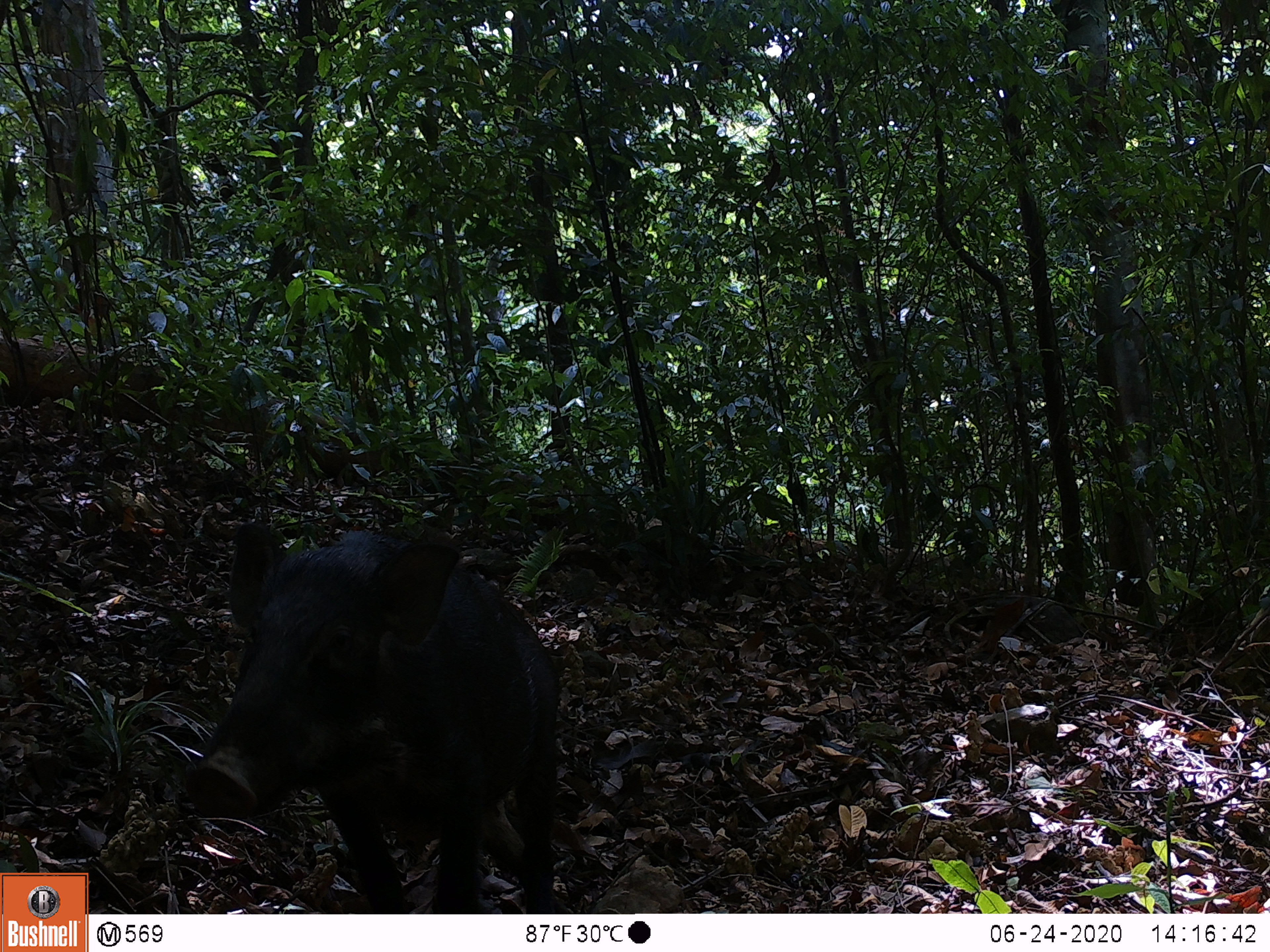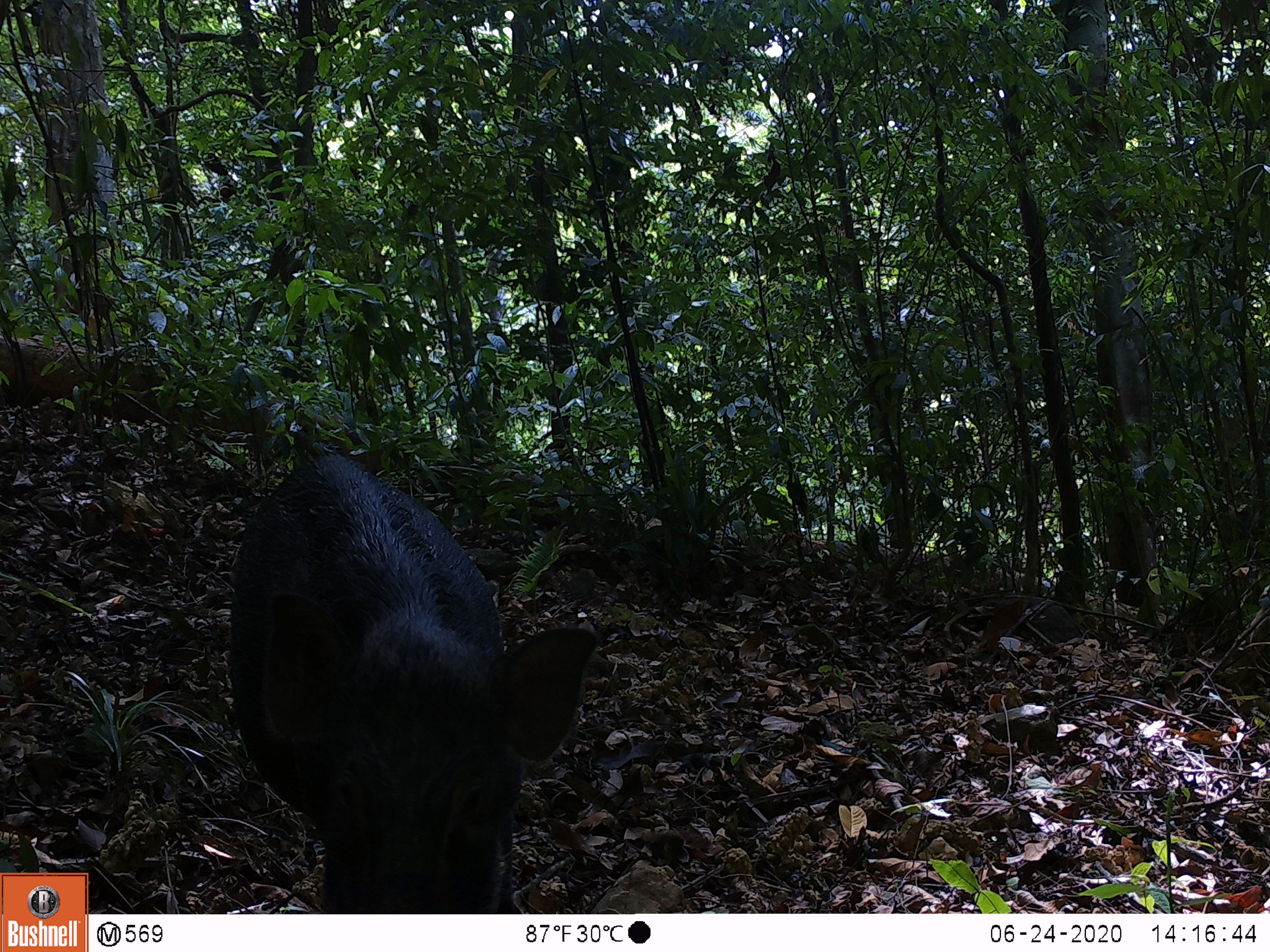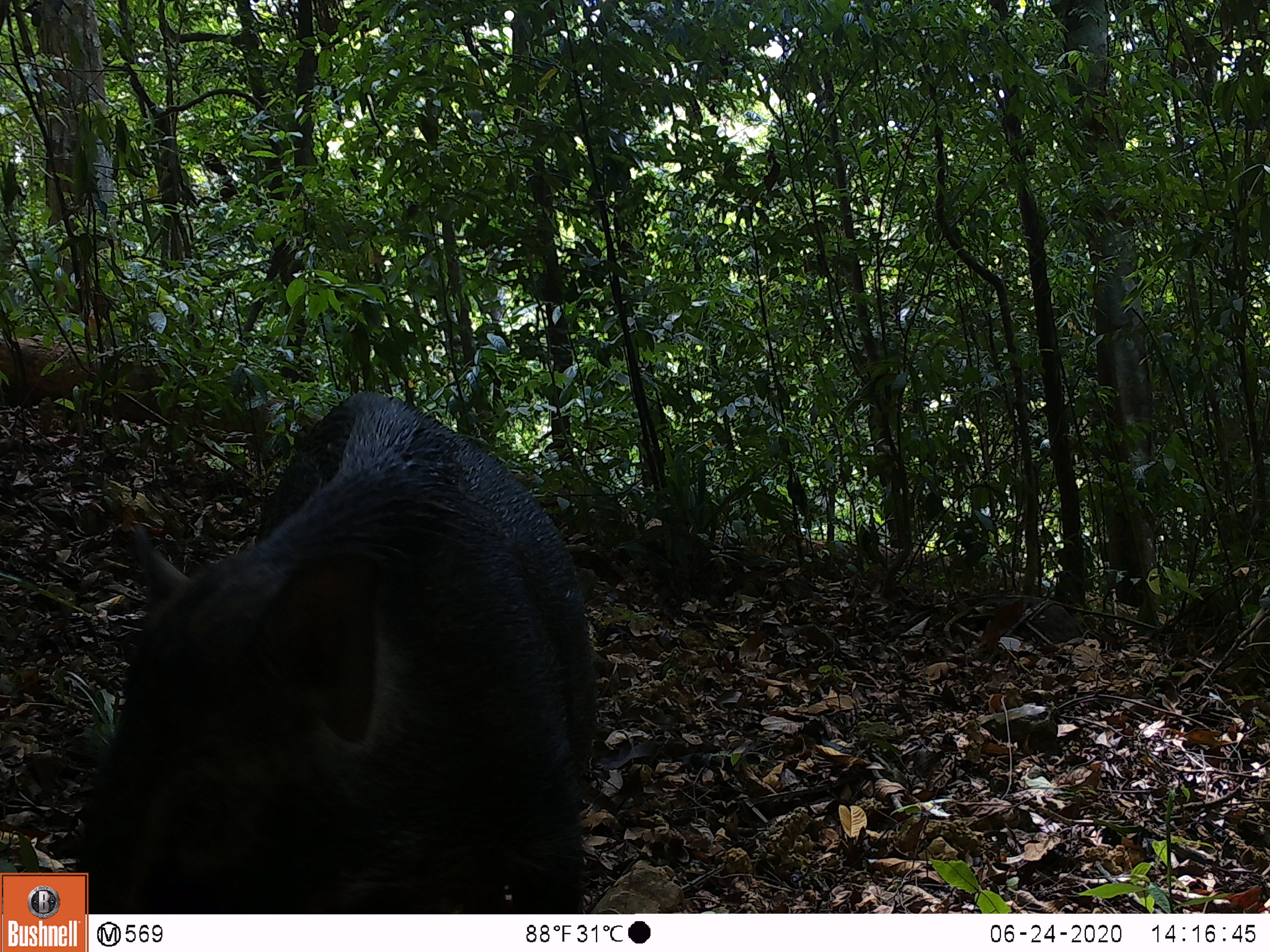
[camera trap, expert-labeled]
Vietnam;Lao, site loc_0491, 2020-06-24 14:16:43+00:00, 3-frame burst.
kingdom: Animalia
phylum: Chordata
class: Mammalia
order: Artiodactyla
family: Suidae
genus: Sus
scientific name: Sus scrofa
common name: eurasian wild pig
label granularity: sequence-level